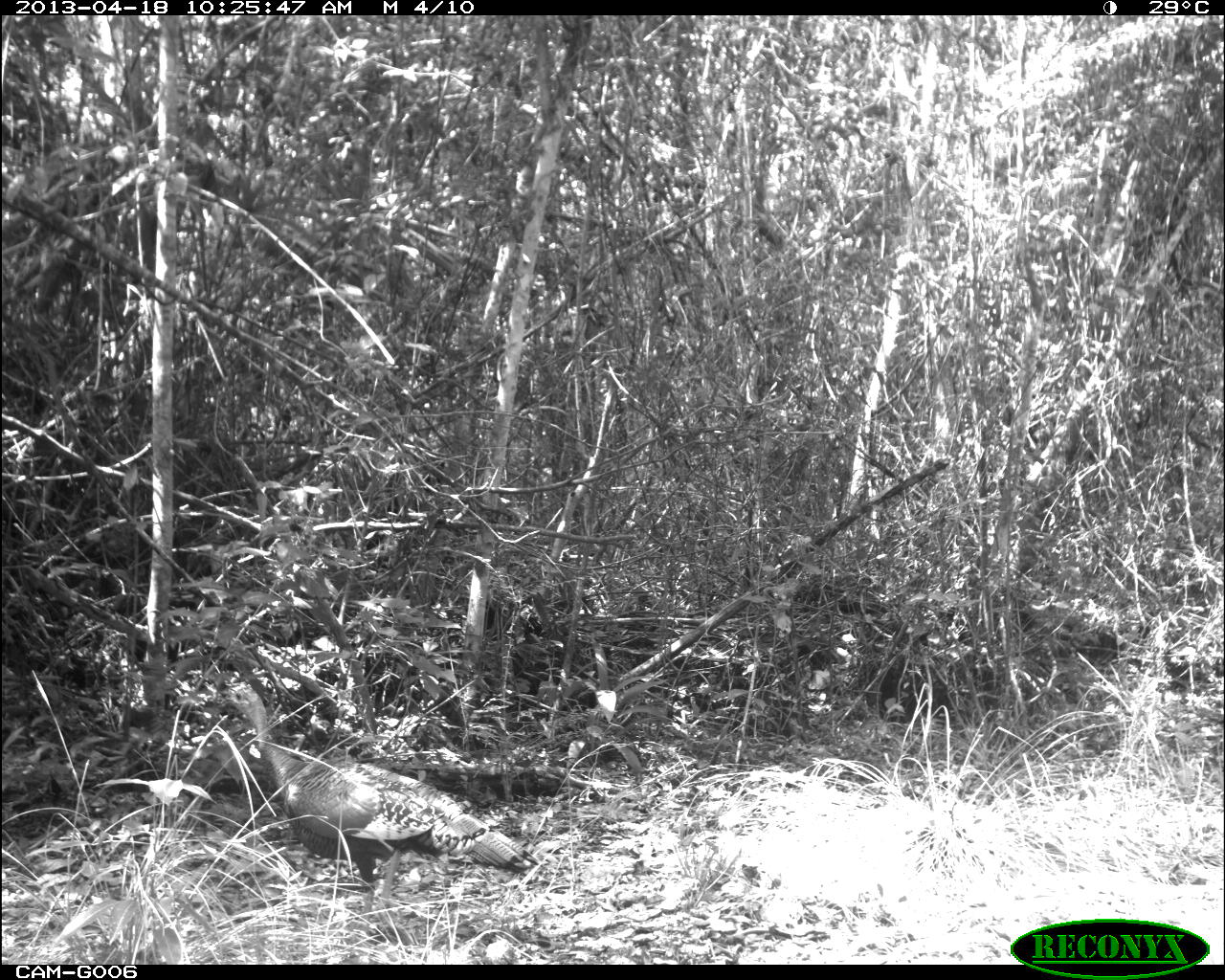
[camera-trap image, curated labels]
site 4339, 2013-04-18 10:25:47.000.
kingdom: Animalia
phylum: Chordata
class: Aves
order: Galliformes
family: Phasianidae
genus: Meleagris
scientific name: Meleagris ocellata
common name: ocellated turkey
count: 1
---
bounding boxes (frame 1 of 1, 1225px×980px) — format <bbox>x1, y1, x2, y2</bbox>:
meleagris ocellata: <bbox>197, 677, 539, 924</bbox>